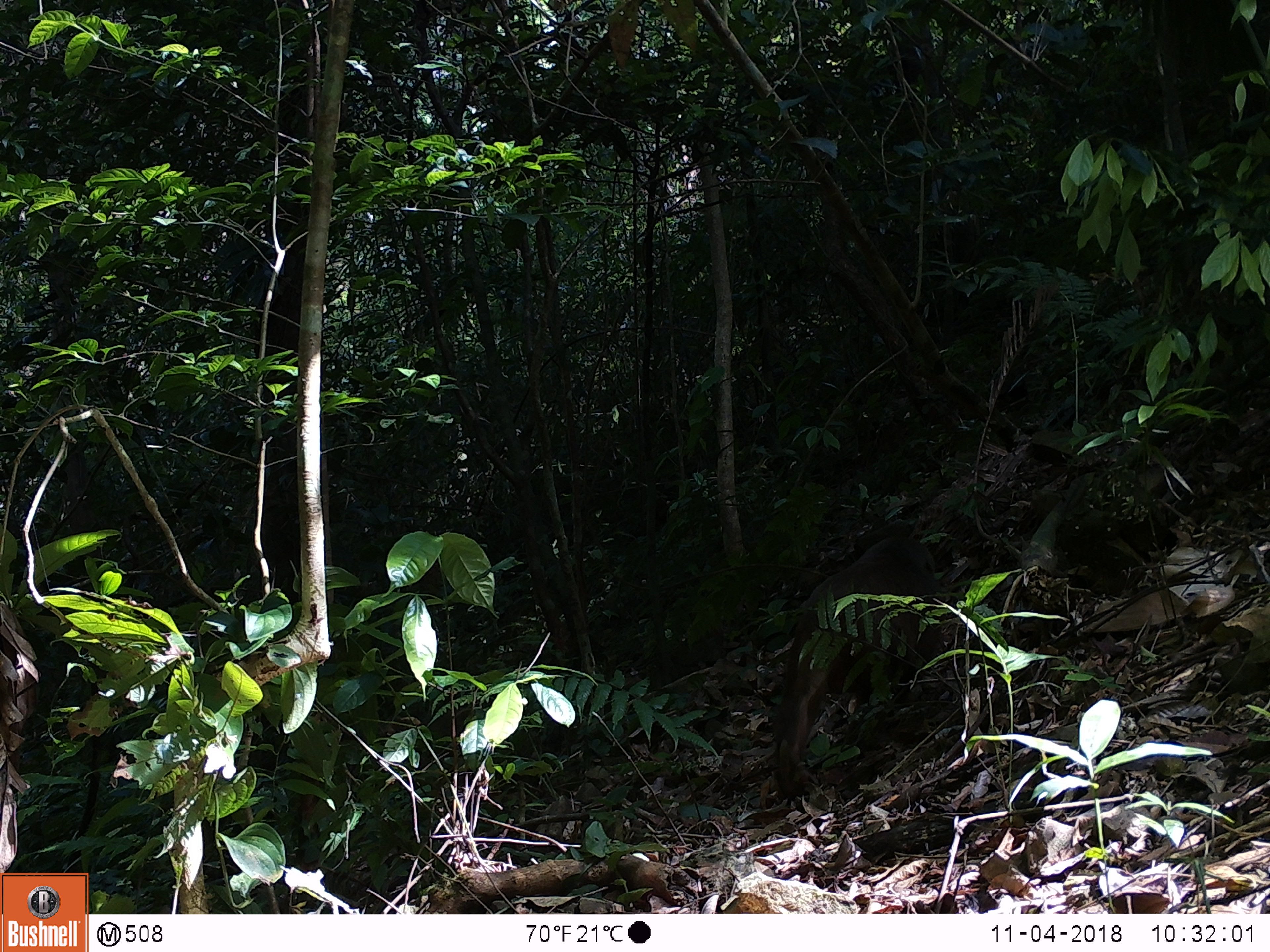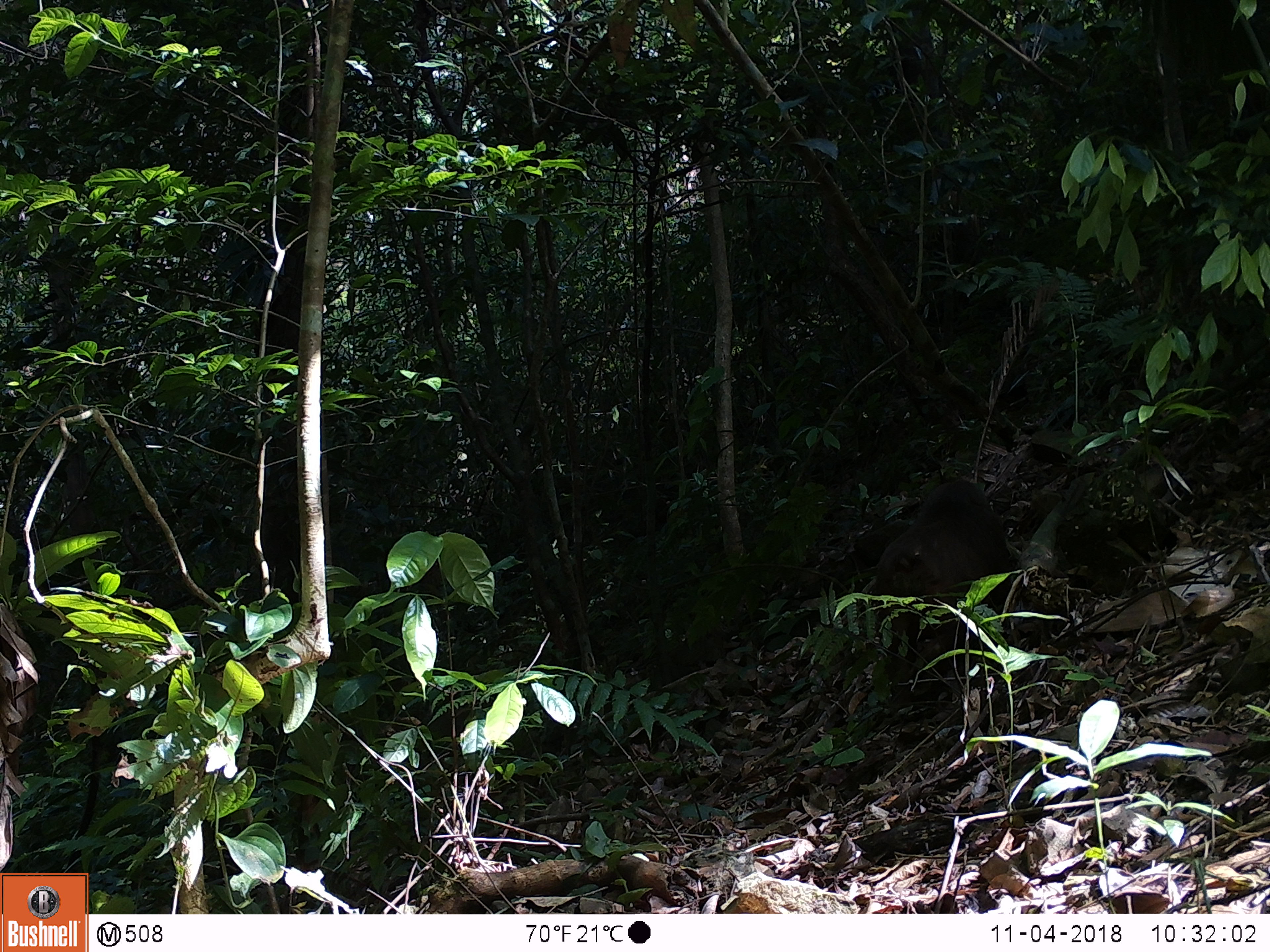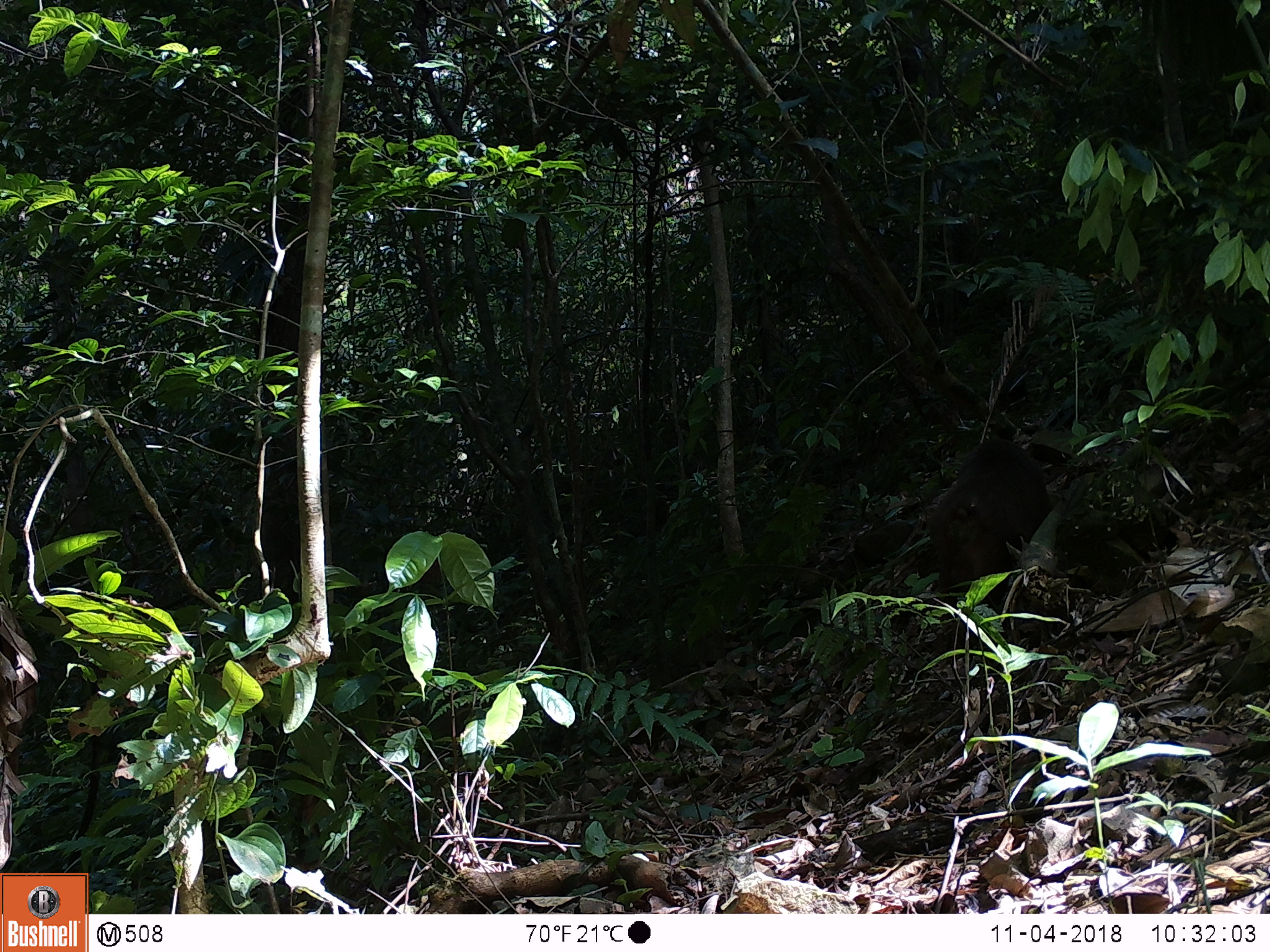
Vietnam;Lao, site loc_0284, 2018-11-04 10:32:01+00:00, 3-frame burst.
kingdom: Animalia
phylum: Chordata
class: Mammalia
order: Primates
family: Cercopithecidae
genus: Macaca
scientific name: Macaca arctoides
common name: stump-tailed macaque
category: stump tailed macaque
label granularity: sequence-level